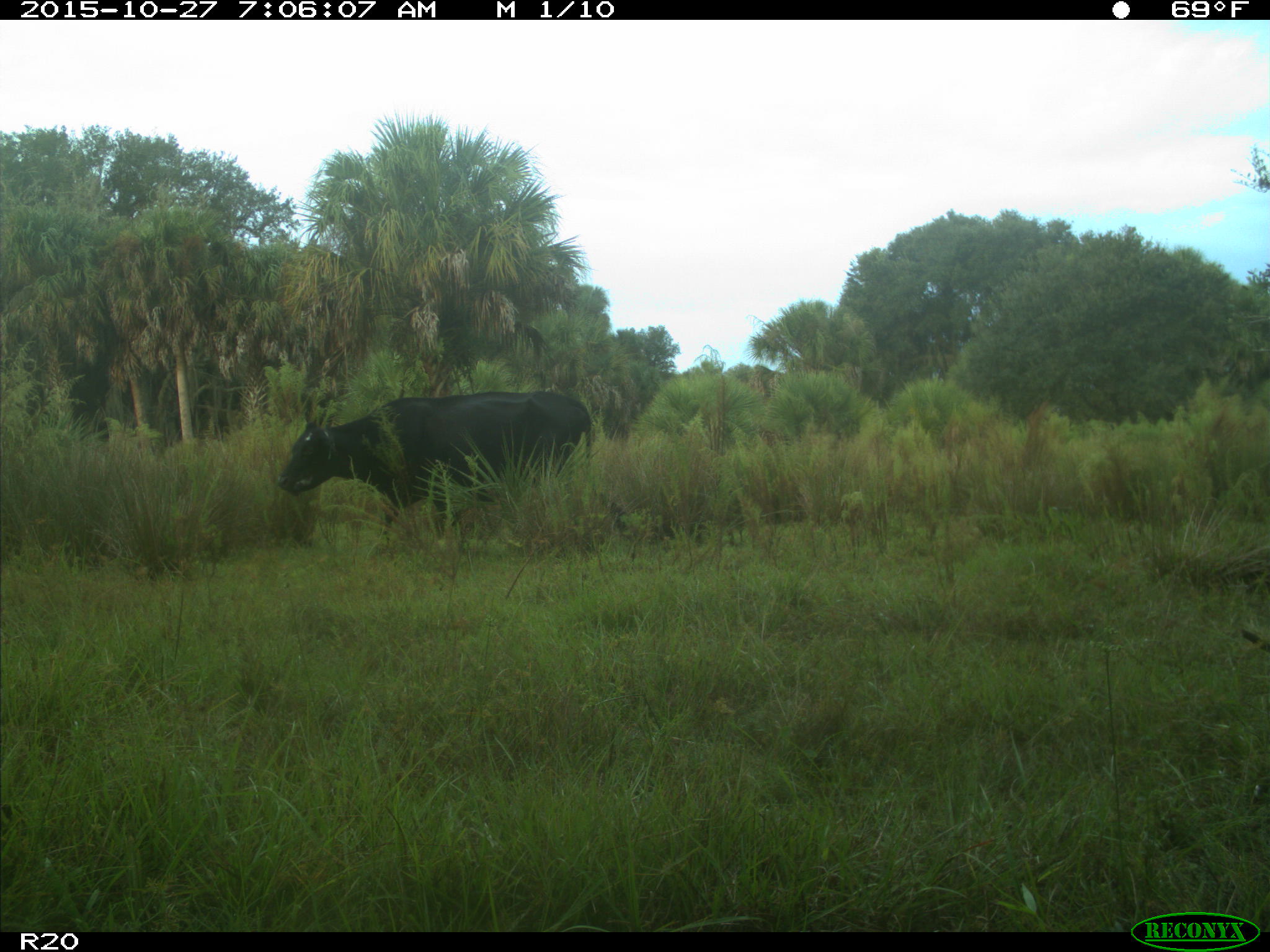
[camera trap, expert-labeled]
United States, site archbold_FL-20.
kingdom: Animalia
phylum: Chordata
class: Mammalia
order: Artiodactyla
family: Bovidae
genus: Bos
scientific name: Bos taurus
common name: domestic cow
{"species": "Bos taurus (domestic cow)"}